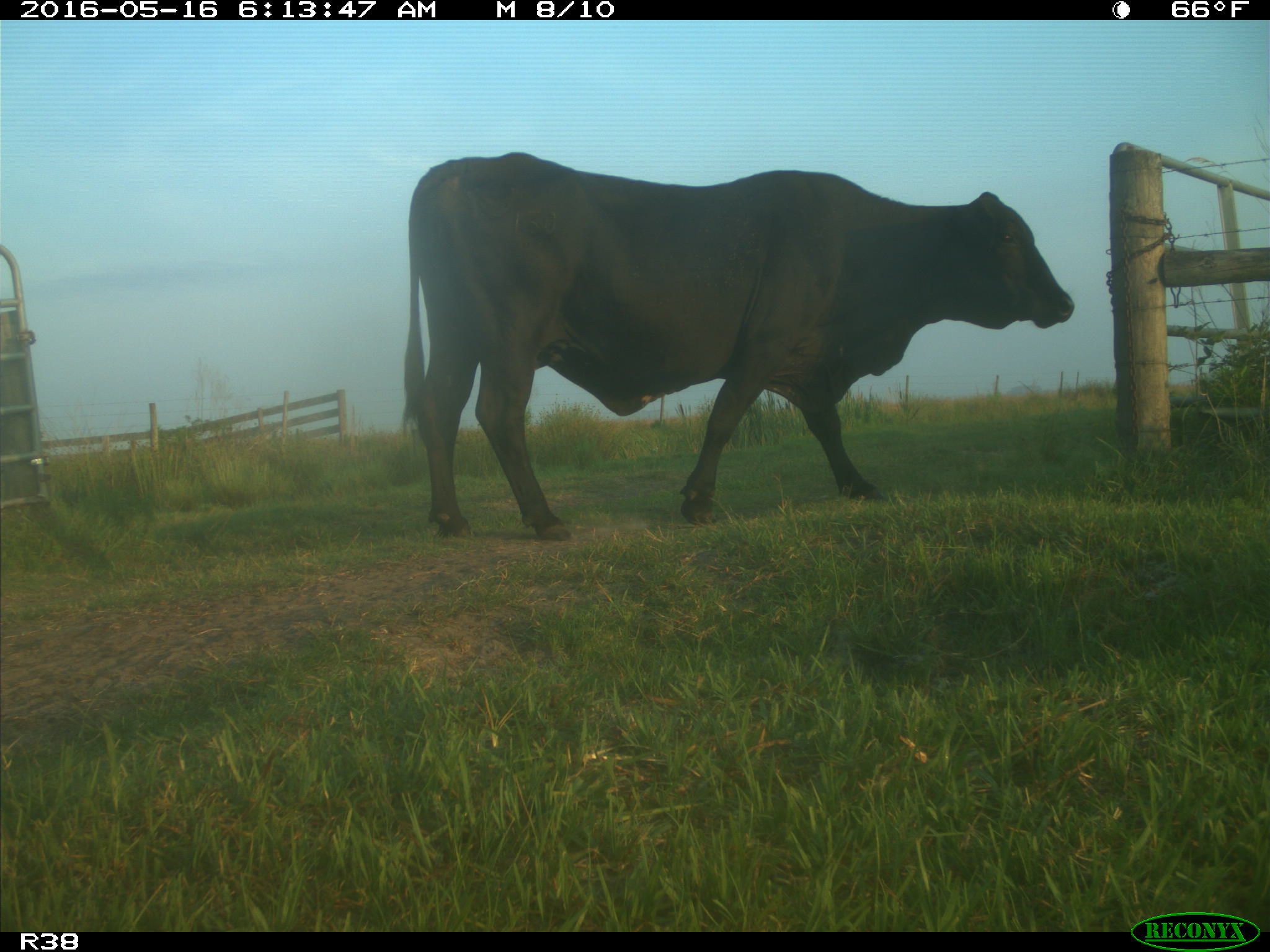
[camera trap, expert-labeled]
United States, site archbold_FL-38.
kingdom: Animalia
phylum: Chordata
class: Mammalia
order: Artiodactyla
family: Bovidae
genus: Bos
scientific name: Bos taurus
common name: domestic cow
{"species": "Bos taurus (domestic cow)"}